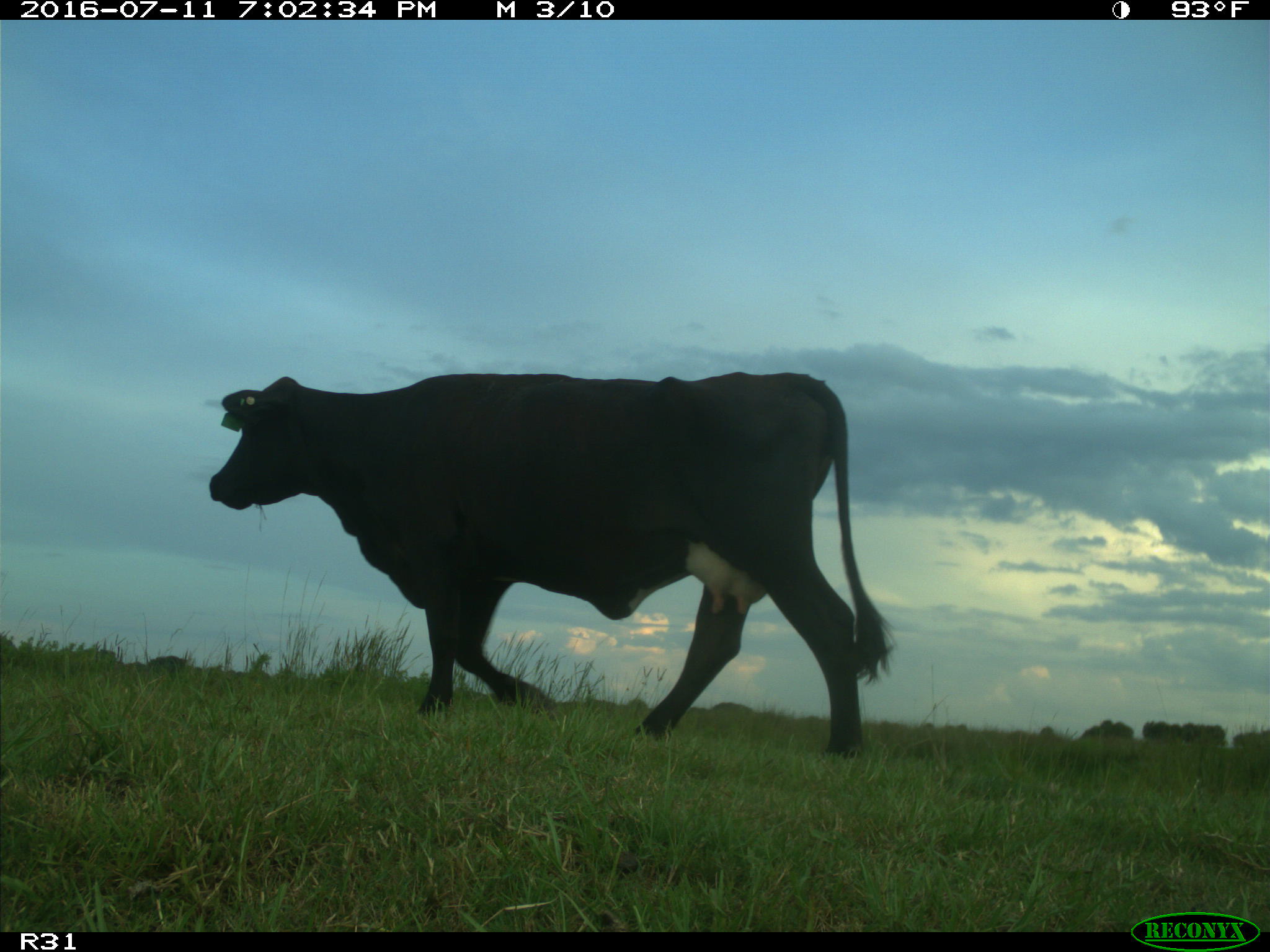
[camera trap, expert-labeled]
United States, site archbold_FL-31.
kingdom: Animalia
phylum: Chordata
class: Mammalia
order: Artiodactyla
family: Bovidae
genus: Bos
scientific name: Bos taurus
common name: domestic cow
Bos taurus (domestic cow).